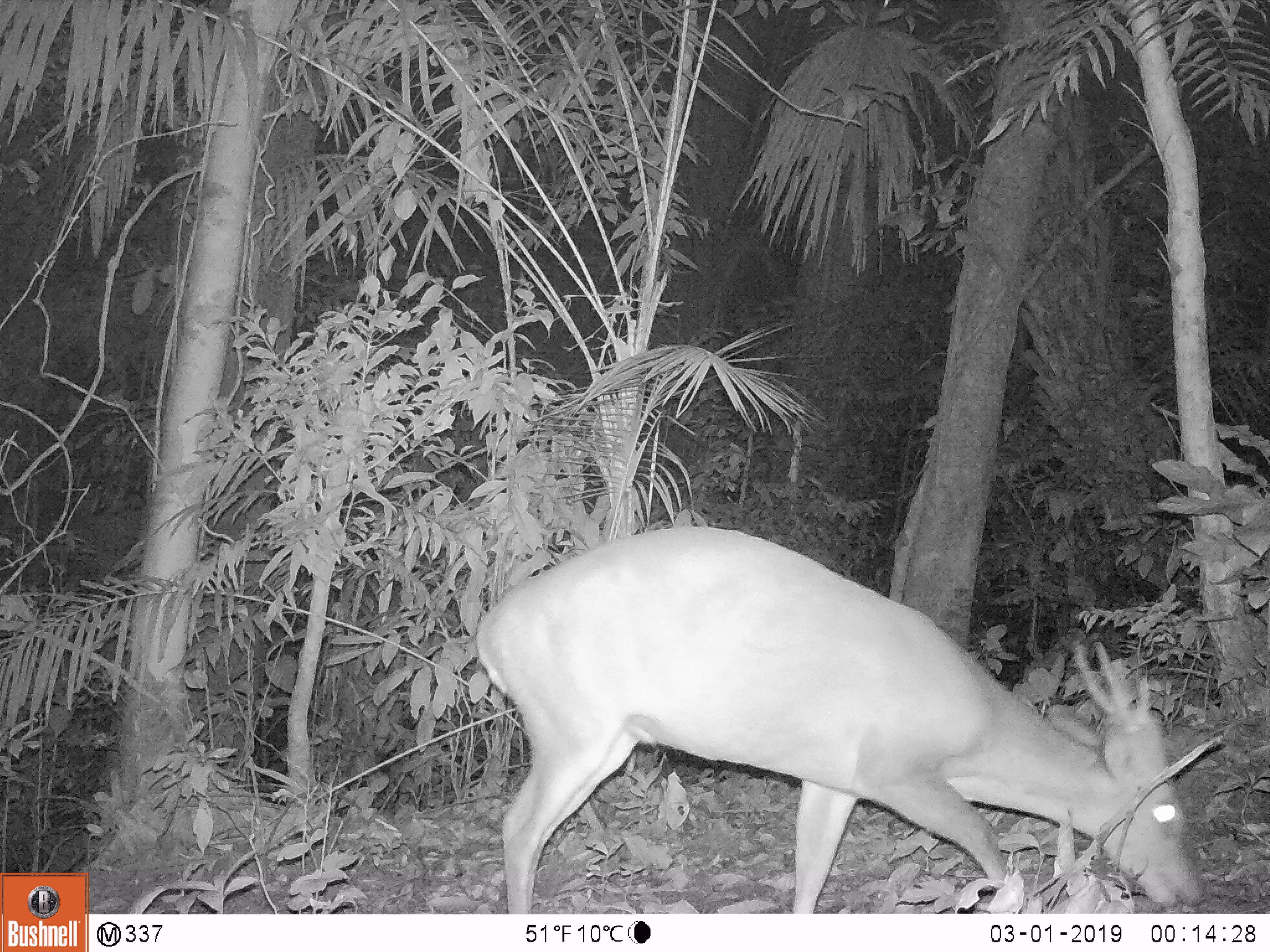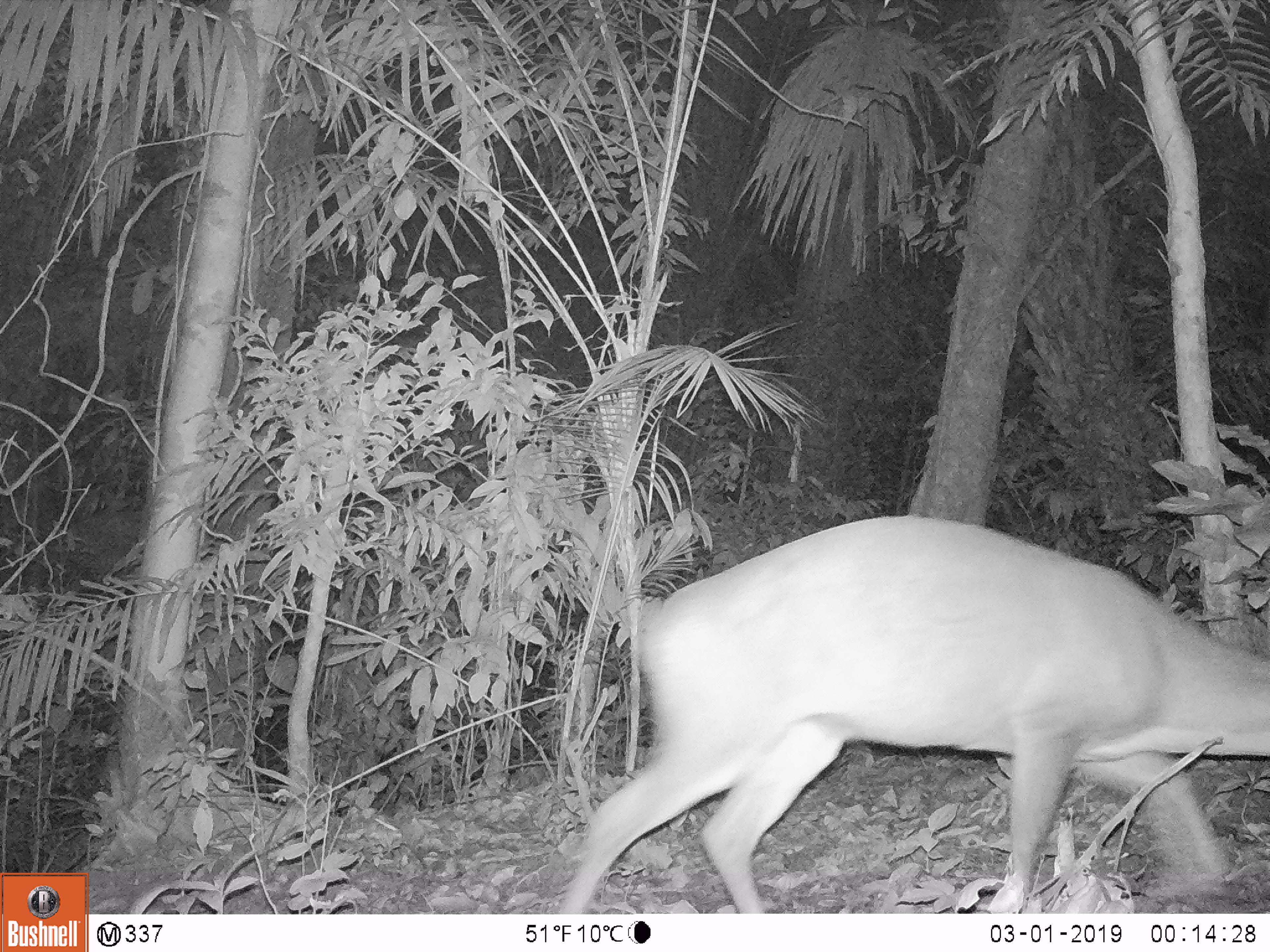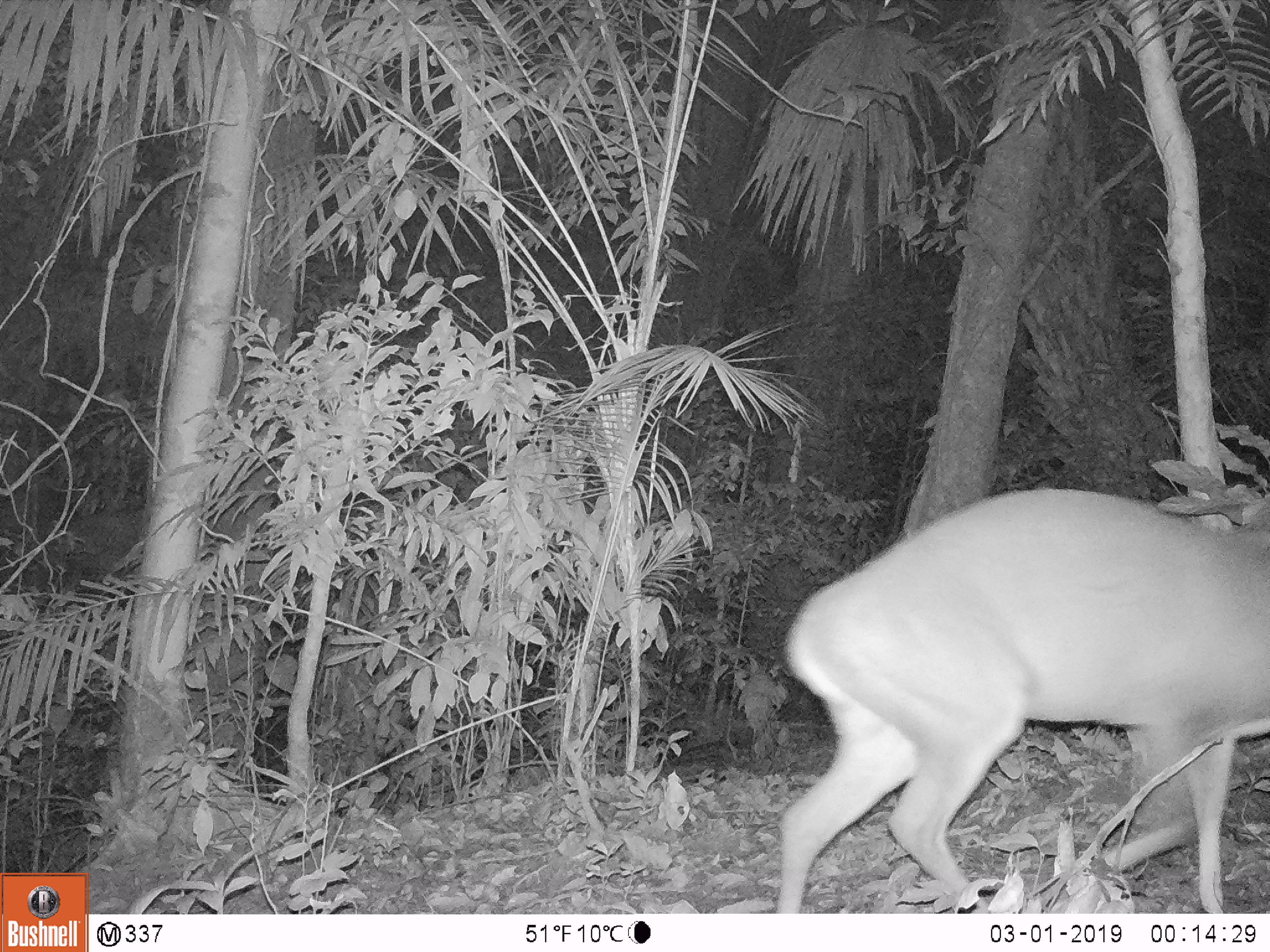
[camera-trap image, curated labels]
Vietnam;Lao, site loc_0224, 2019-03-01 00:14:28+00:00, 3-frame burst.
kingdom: Animalia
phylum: Chordata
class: Mammalia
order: Artiodactyla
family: Cervidae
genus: Muntiacus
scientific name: Muntiacus vuquangensis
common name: large-antlered muntjac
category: large antlered muntjac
Large antlered muntjac (large-antlered muntjac) (Muntiacus vuquangensis). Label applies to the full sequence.